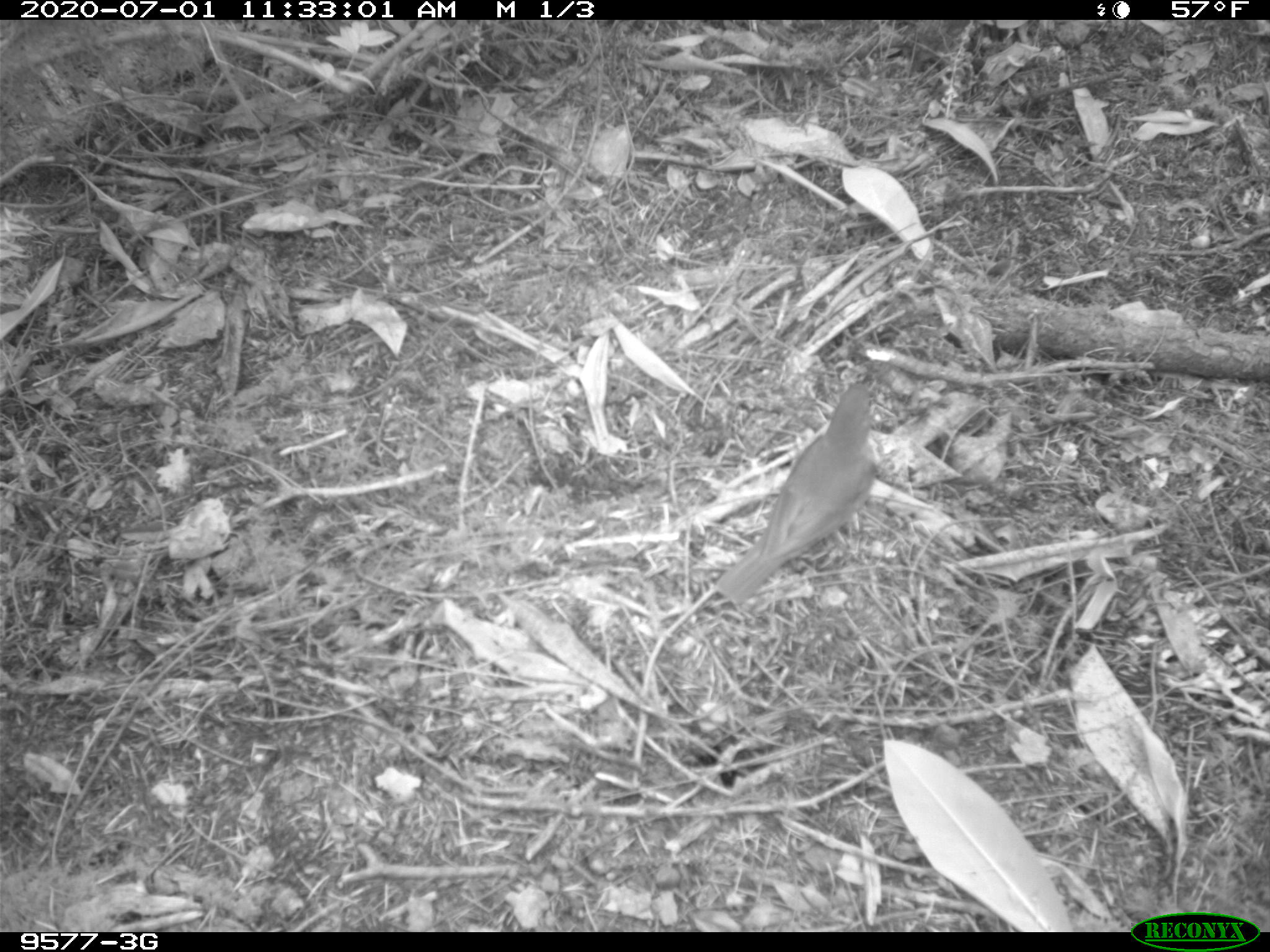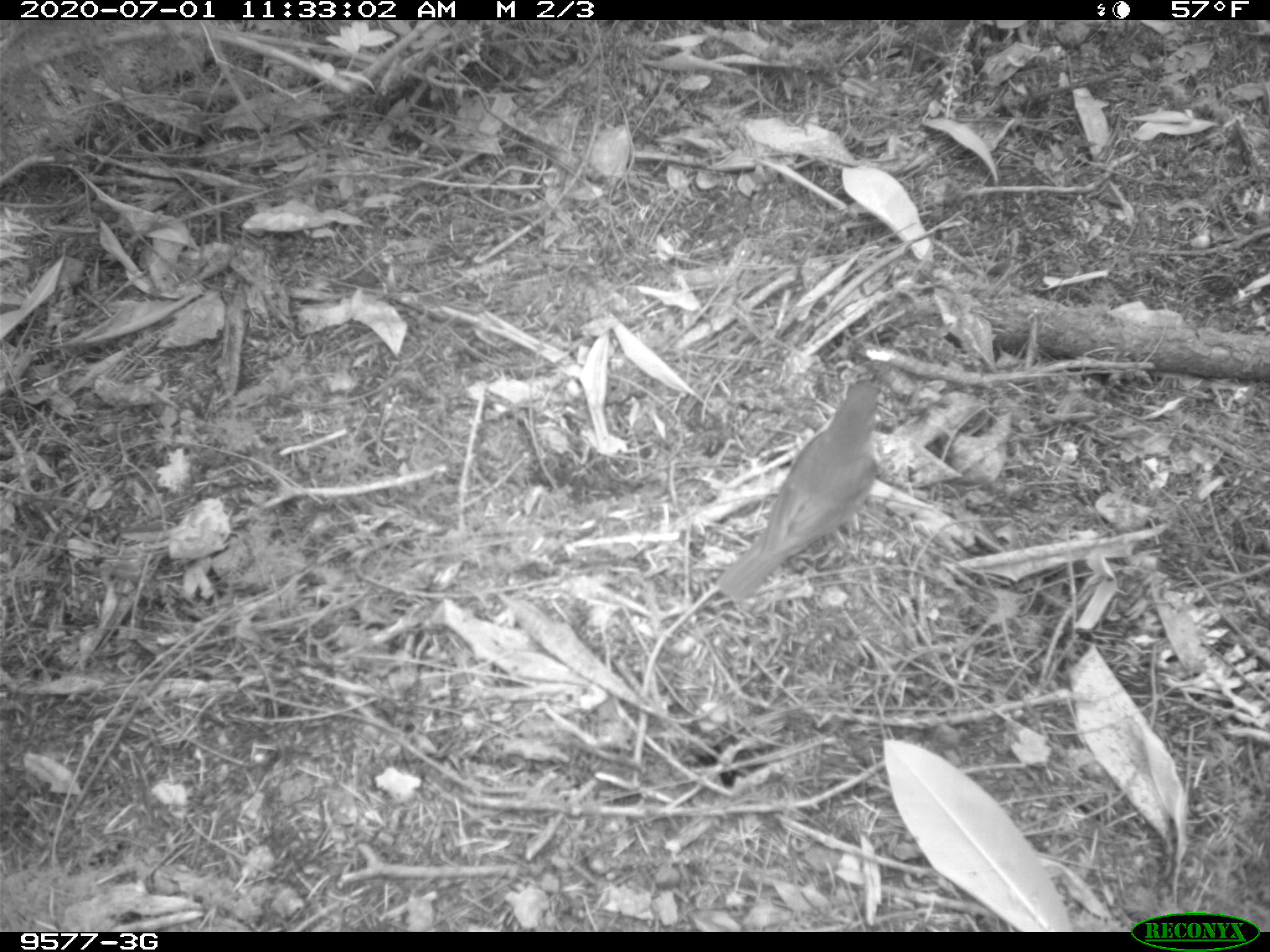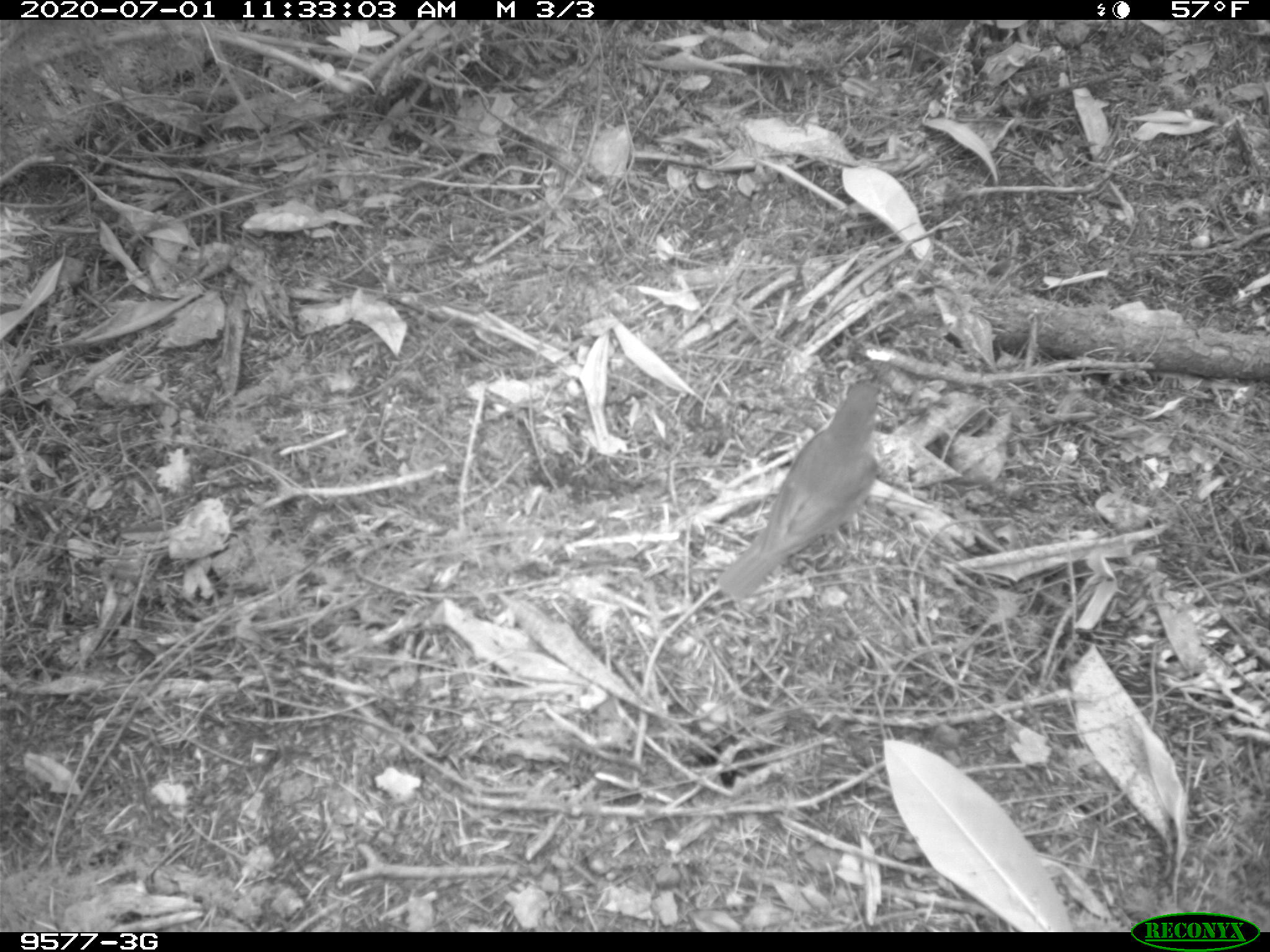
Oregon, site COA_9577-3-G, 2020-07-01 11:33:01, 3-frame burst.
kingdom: Animalia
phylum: Chordata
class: Aves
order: Passeriformes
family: Turdidae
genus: Catharus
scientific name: Catharus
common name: brown thrushes and nightingale-thrushes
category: catharus species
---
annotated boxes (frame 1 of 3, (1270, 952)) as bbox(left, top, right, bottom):
catharus species: bbox(719, 370, 889, 605)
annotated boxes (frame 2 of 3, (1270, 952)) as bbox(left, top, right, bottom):
catharus species: bbox(712, 365, 888, 610)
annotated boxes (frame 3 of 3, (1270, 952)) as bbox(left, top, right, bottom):
catharus species: bbox(712, 363, 889, 610)